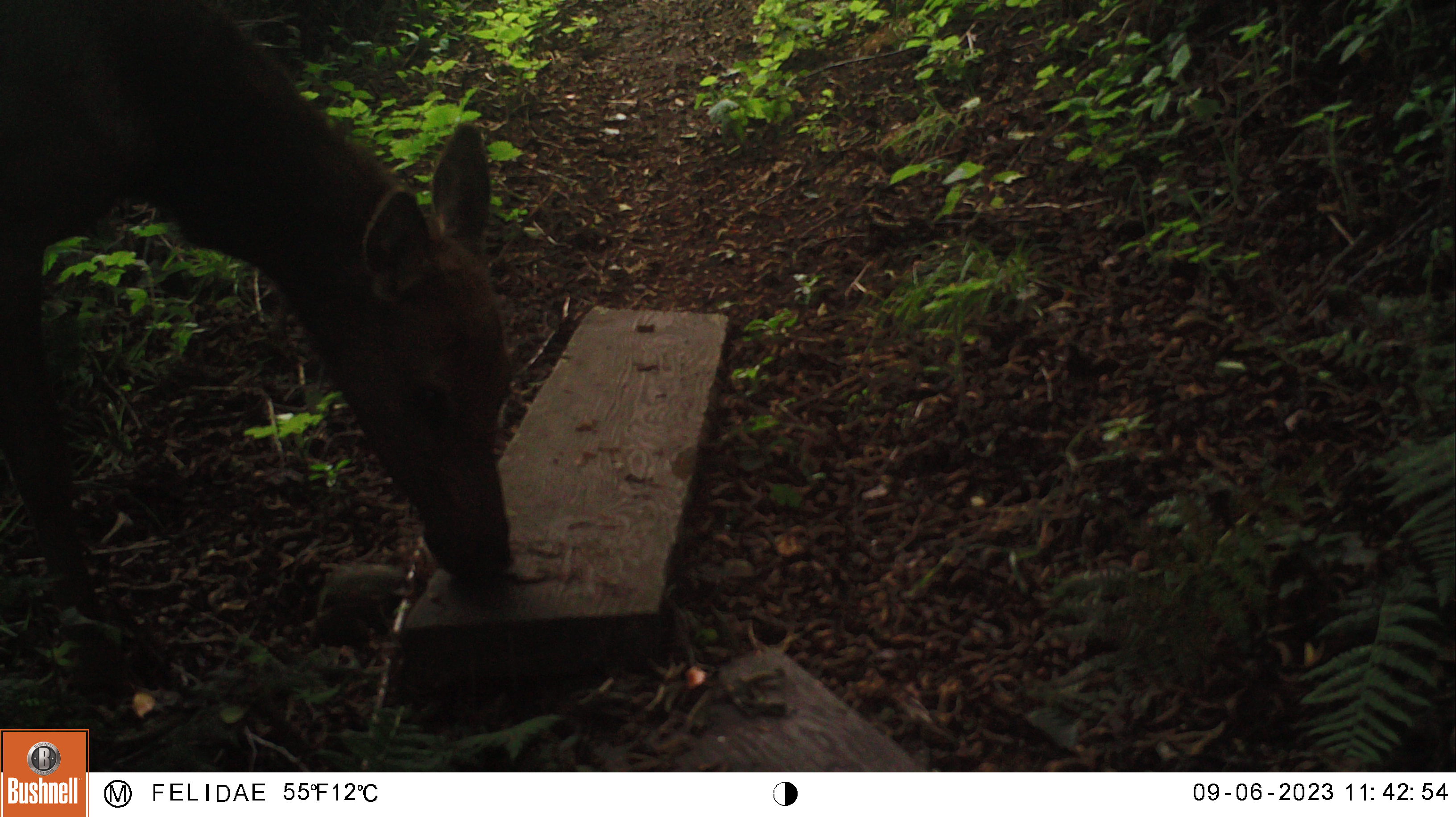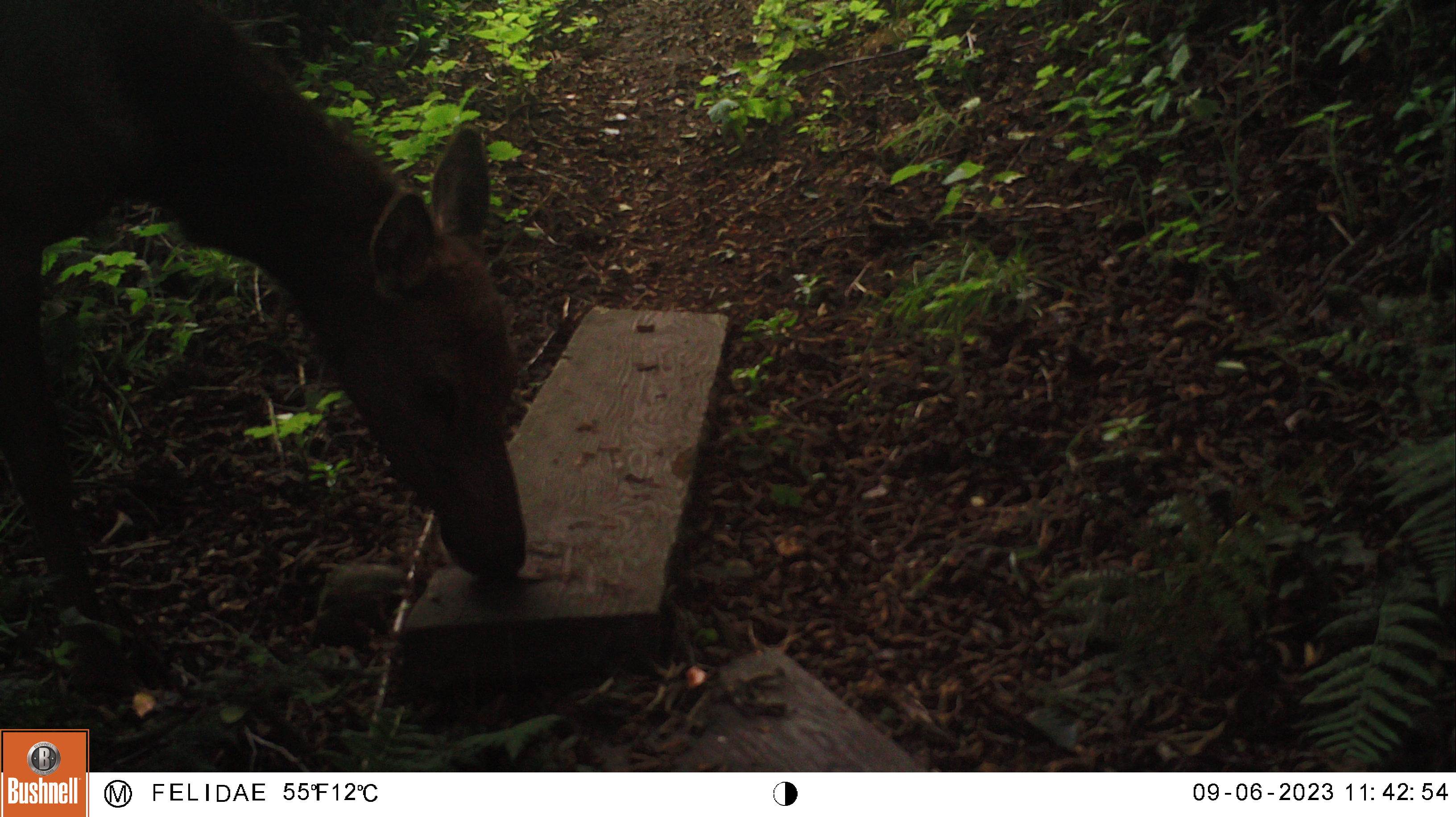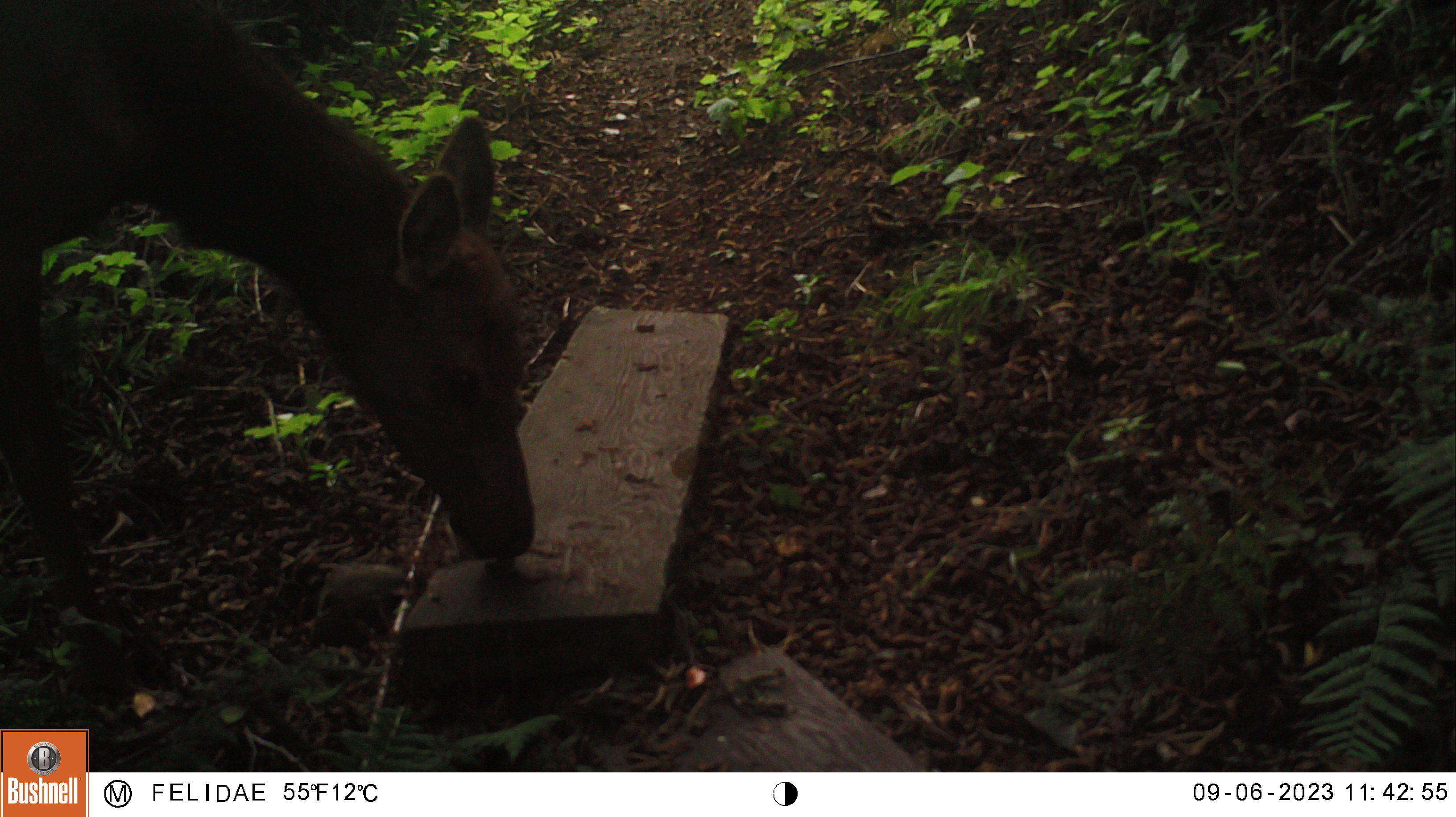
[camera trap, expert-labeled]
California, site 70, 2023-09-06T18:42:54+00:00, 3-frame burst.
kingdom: Animalia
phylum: Chordata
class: Mammalia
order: Artiodactyla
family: Cervidae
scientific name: Cervidae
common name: elk or deer